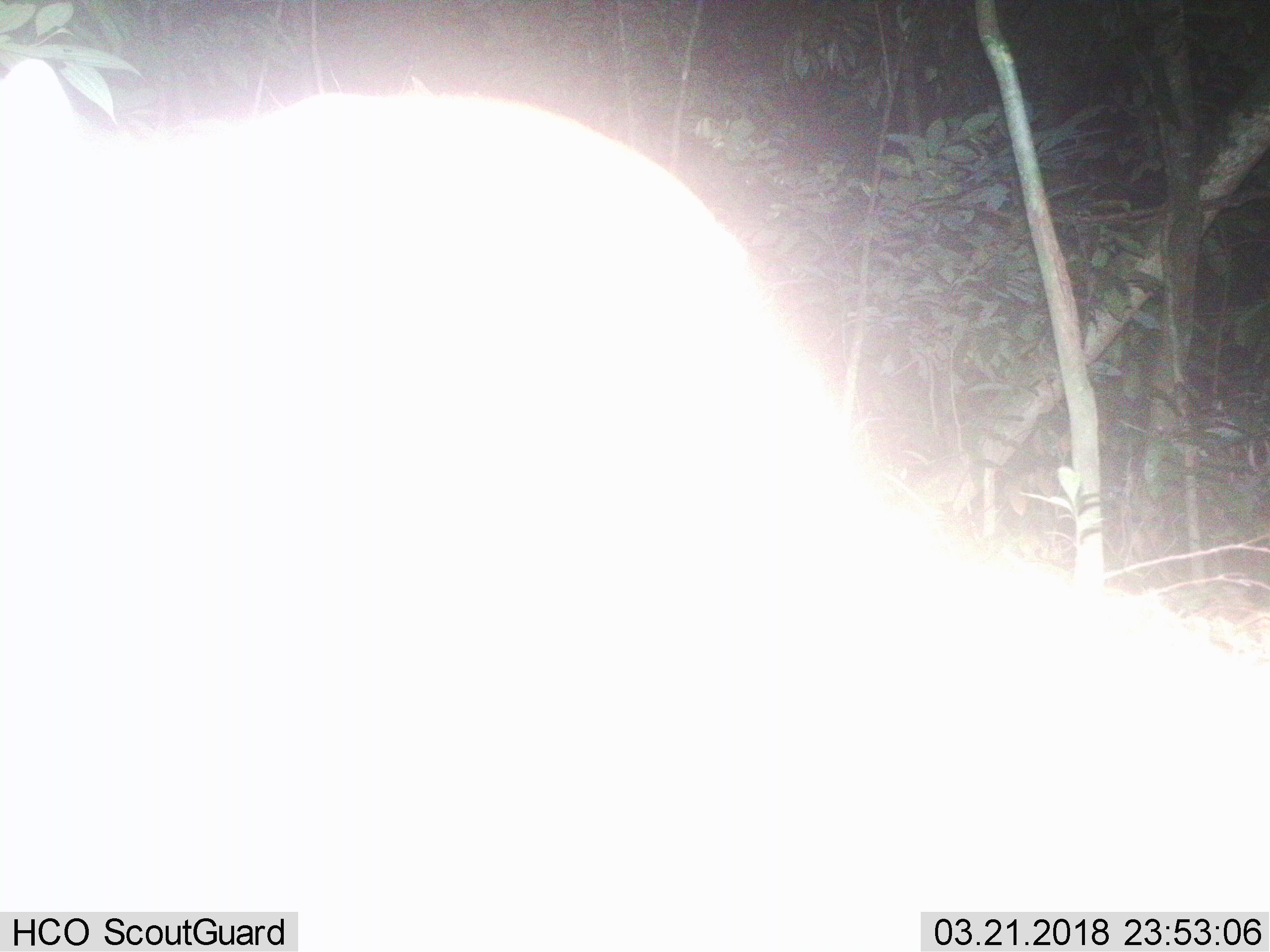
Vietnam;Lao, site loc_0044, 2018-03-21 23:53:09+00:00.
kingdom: Animalia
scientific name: Animalia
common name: animal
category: unidentified animal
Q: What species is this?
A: Unidentified animal (animal) (Animalia).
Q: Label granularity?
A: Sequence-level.